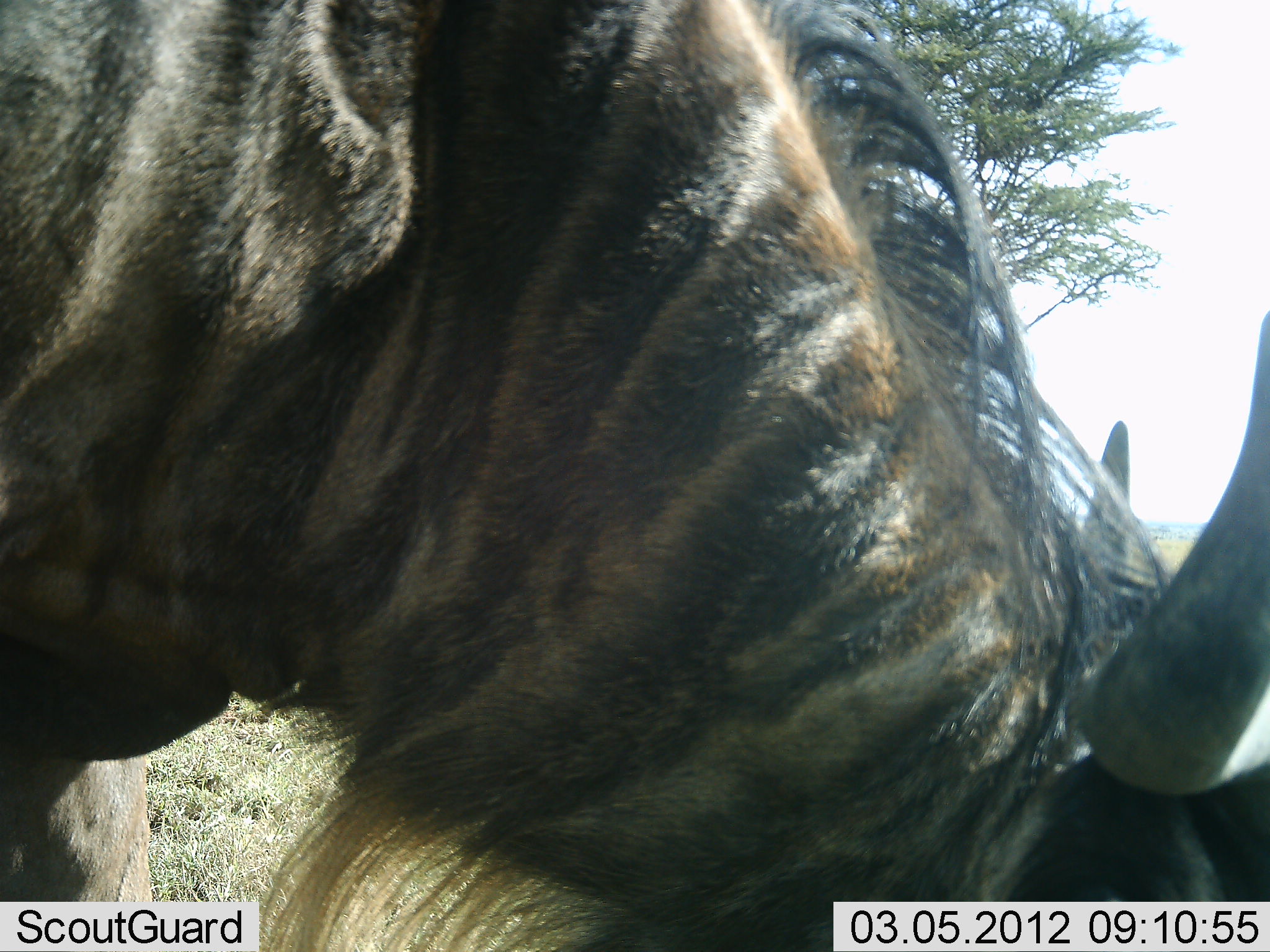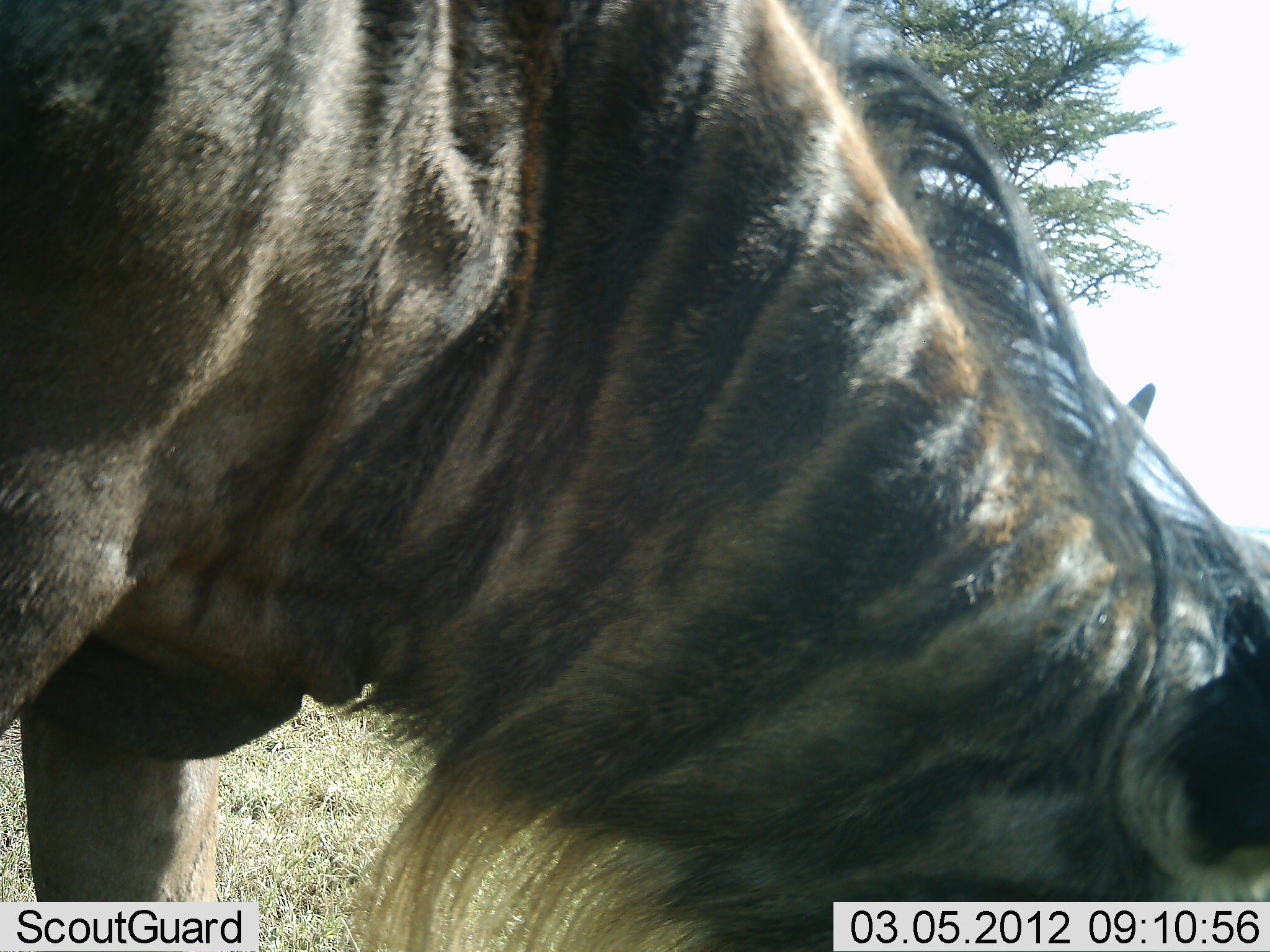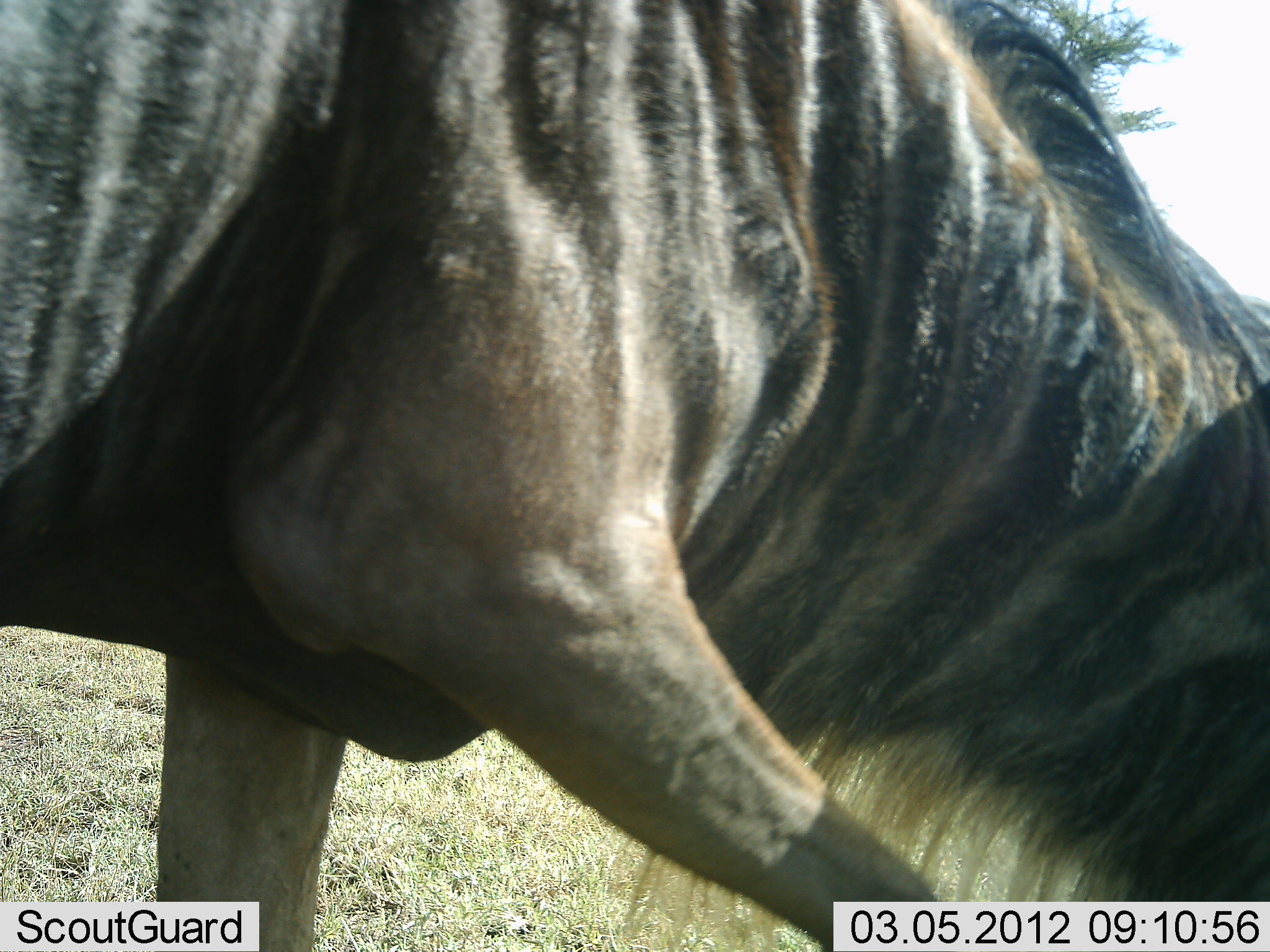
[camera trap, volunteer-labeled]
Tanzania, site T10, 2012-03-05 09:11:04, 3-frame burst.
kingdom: Animalia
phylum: Chordata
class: Mammalia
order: Artiodactyla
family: Bovidae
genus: Connochaetes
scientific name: Connochaetes taurinus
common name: blue wildebeest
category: wildebeest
Wildebeest (blue wildebeest) (Connochaetes taurinus), count 1. Behavior (volunteer vote fractions): standing 7%, resting 0%, moving 27%, interacting 7%. Young present (vote fraction): 0%. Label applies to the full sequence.